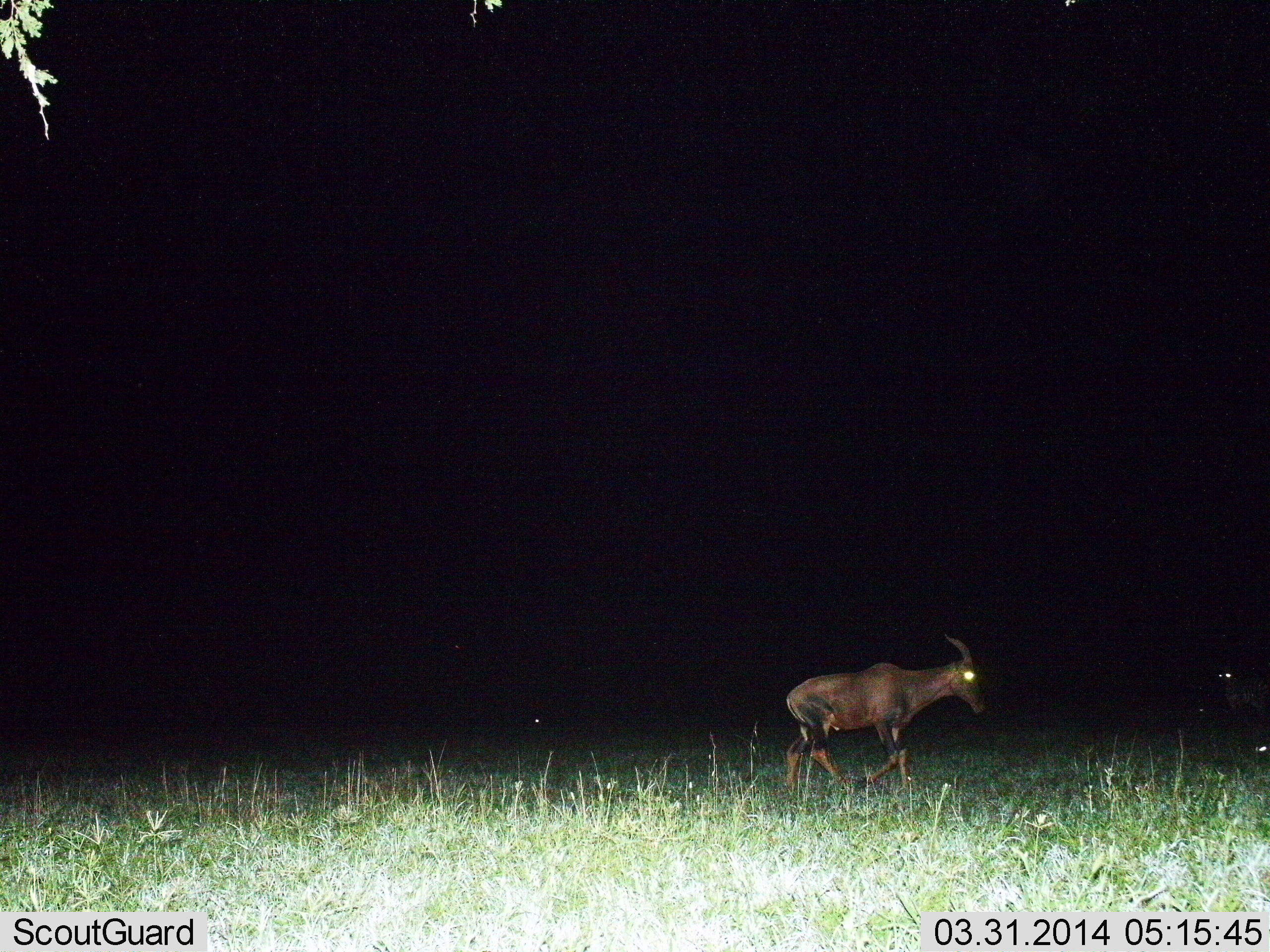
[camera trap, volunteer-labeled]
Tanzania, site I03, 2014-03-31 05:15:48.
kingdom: Animalia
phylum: Chordata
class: Mammalia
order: Artiodactyla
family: Bovidae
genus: Damaliscus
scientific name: Damaliscus lunatus jimela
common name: topi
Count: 1.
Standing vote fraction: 23%.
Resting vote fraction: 0%.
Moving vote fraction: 100%.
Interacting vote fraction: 0%.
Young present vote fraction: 0%.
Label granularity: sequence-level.